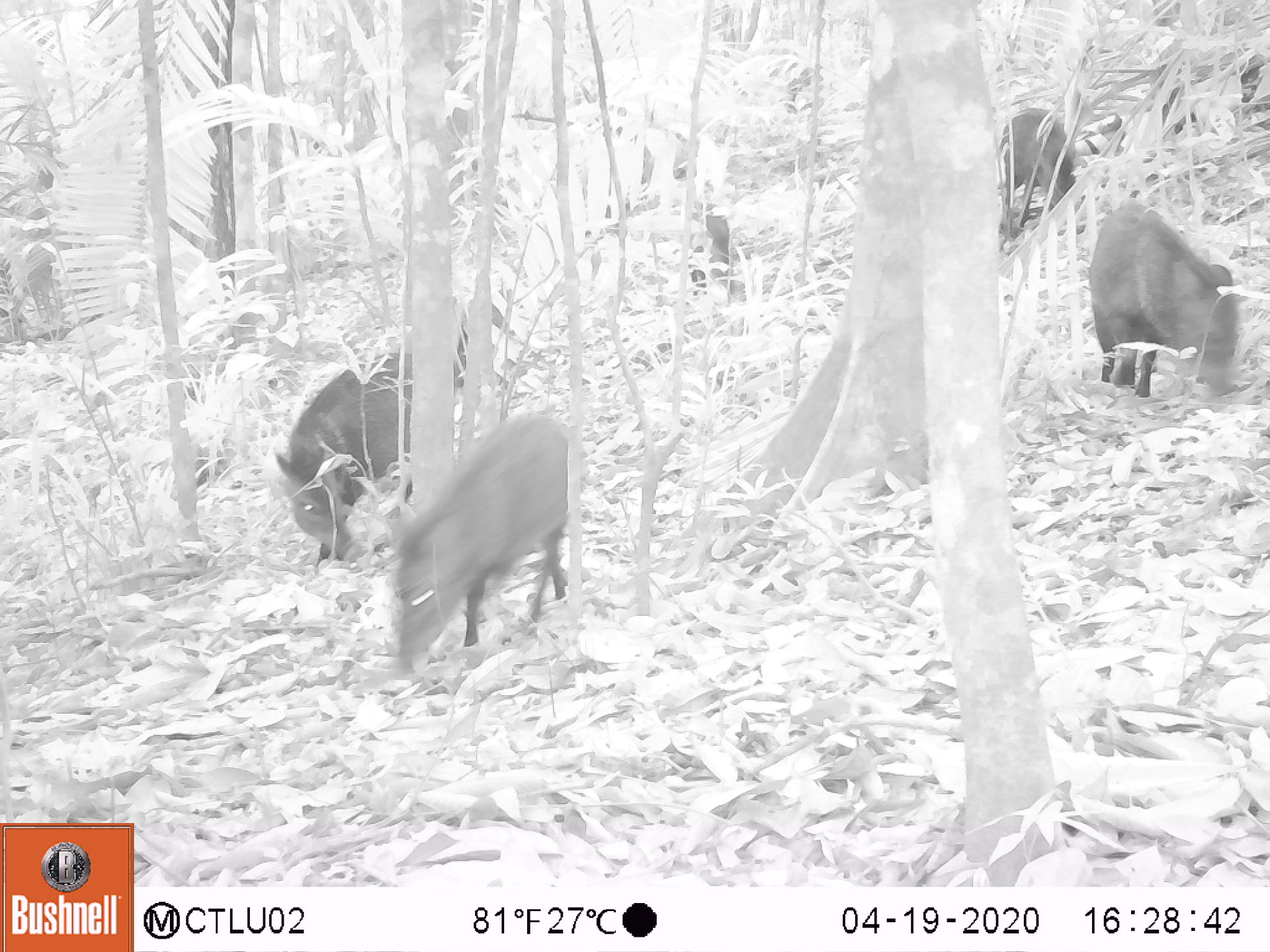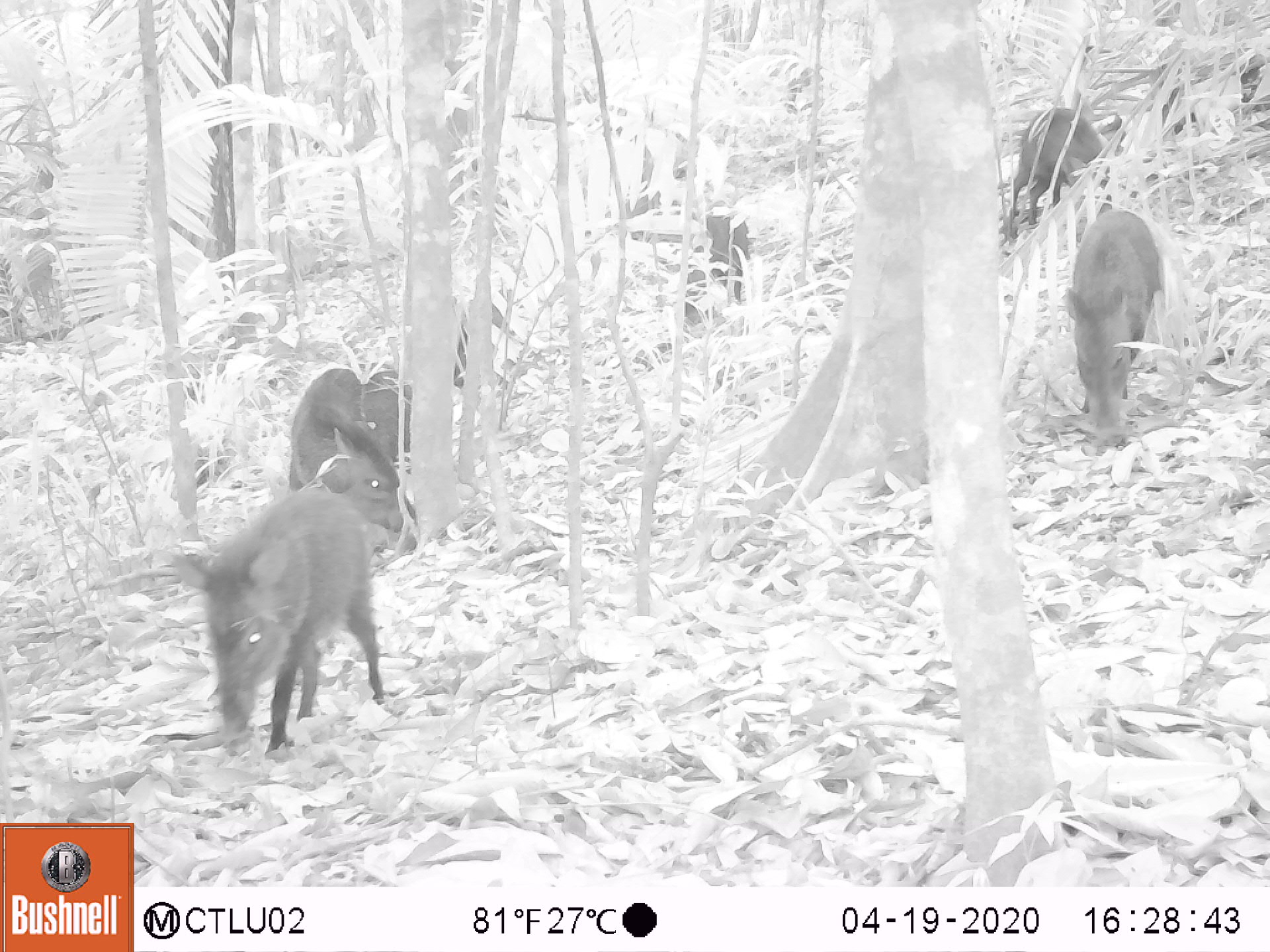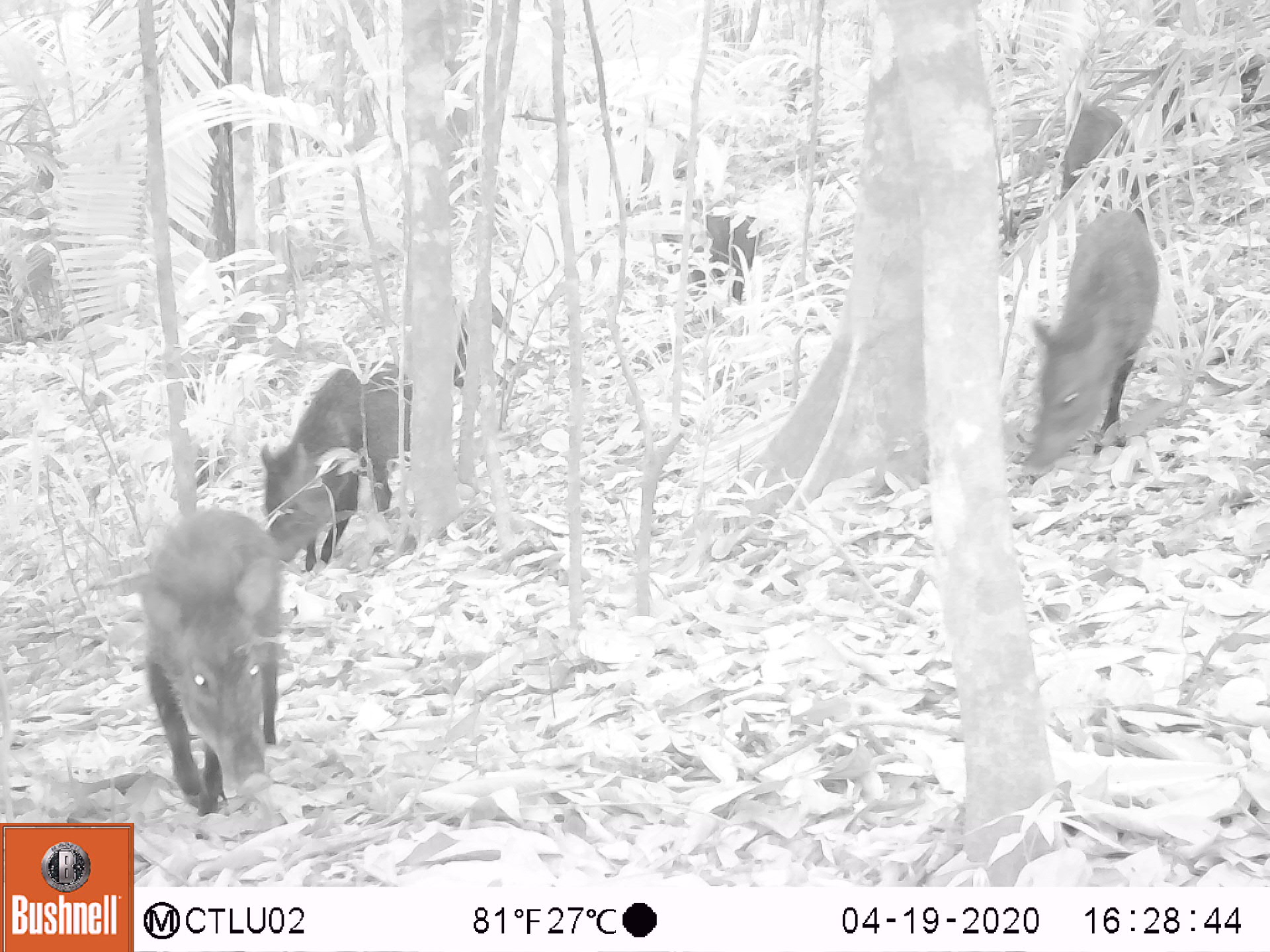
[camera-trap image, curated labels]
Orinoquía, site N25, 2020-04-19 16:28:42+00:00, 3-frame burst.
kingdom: Animalia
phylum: Chordata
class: Mammalia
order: Artiodactyla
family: Tayassuidae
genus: Pecari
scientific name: Pecari tajacu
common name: collared peccary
Collared peccary (Pecari tajacu).